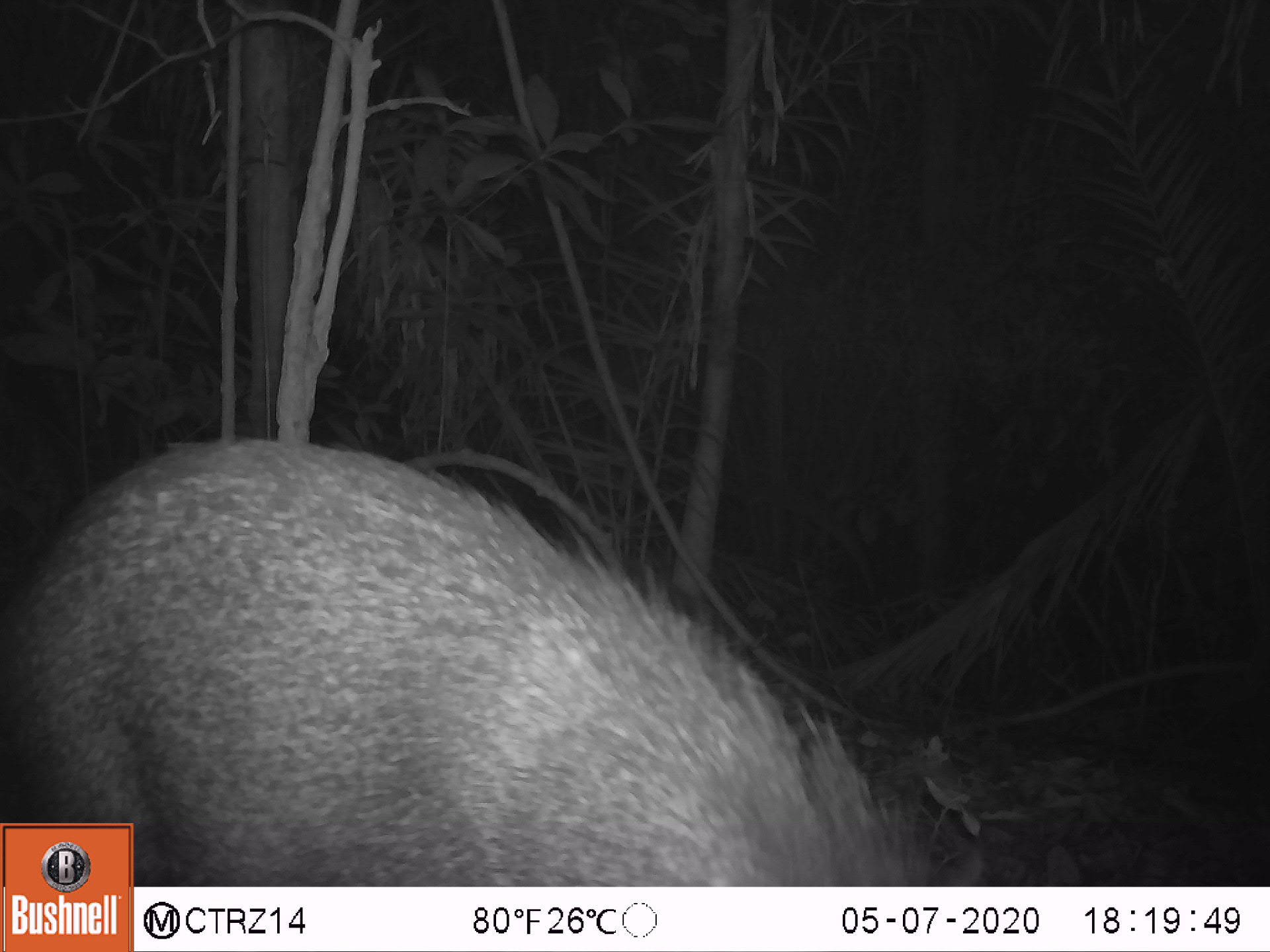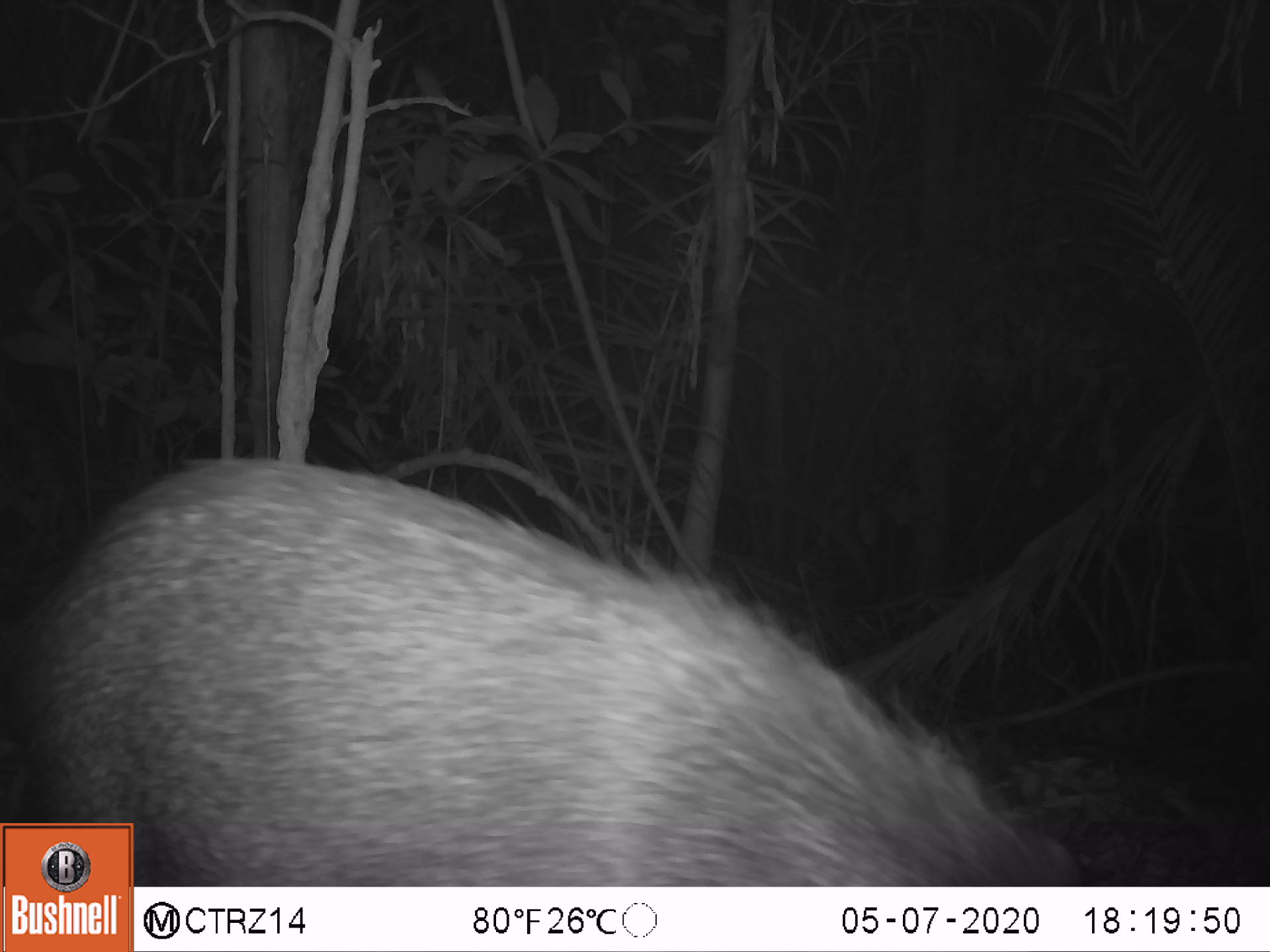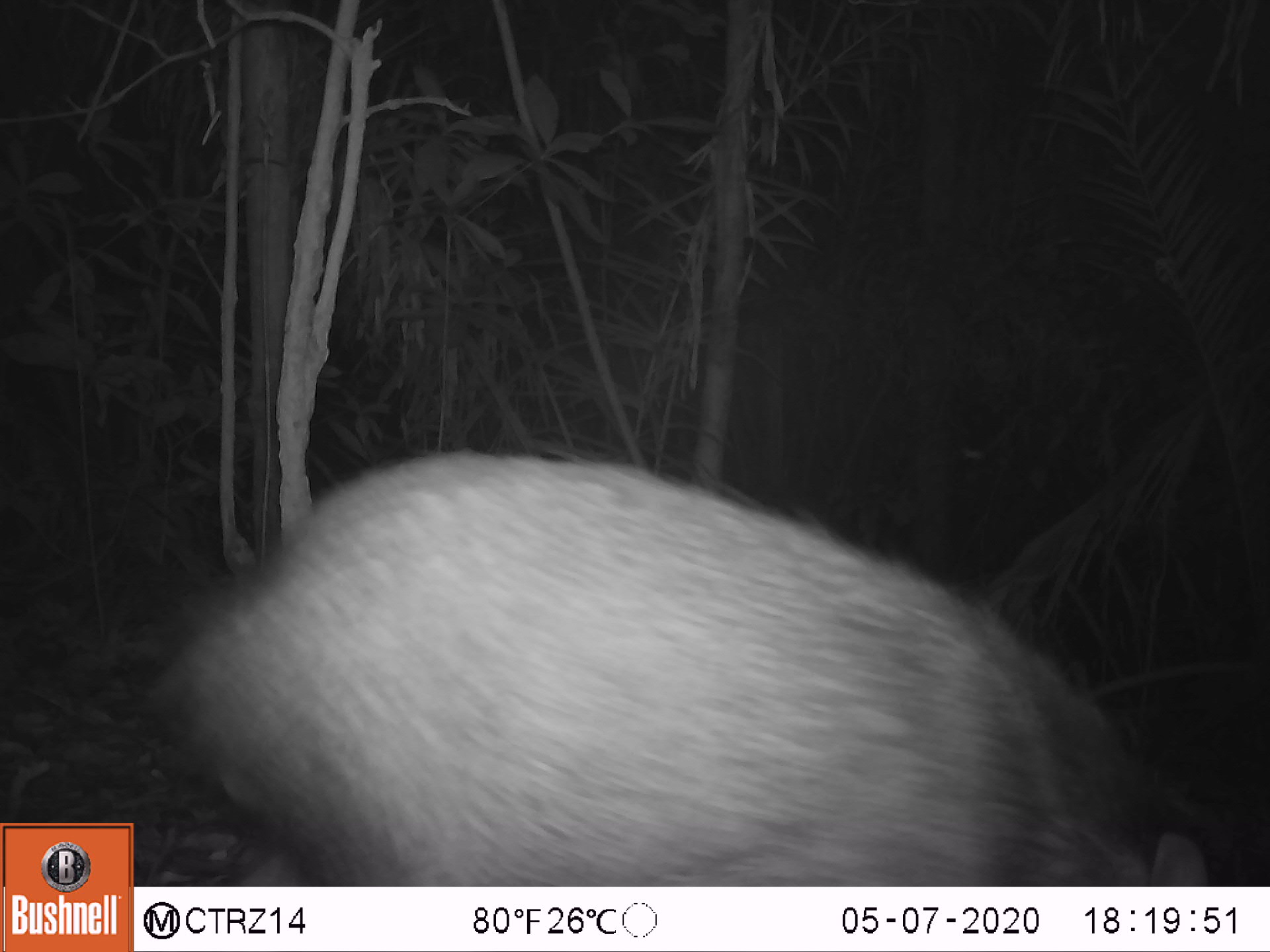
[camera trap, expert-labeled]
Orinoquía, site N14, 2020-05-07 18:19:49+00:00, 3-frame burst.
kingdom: Animalia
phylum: Chordata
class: Mammalia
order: Artiodactyla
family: Tayassuidae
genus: Pecari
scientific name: Pecari tajacu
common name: collared peccary